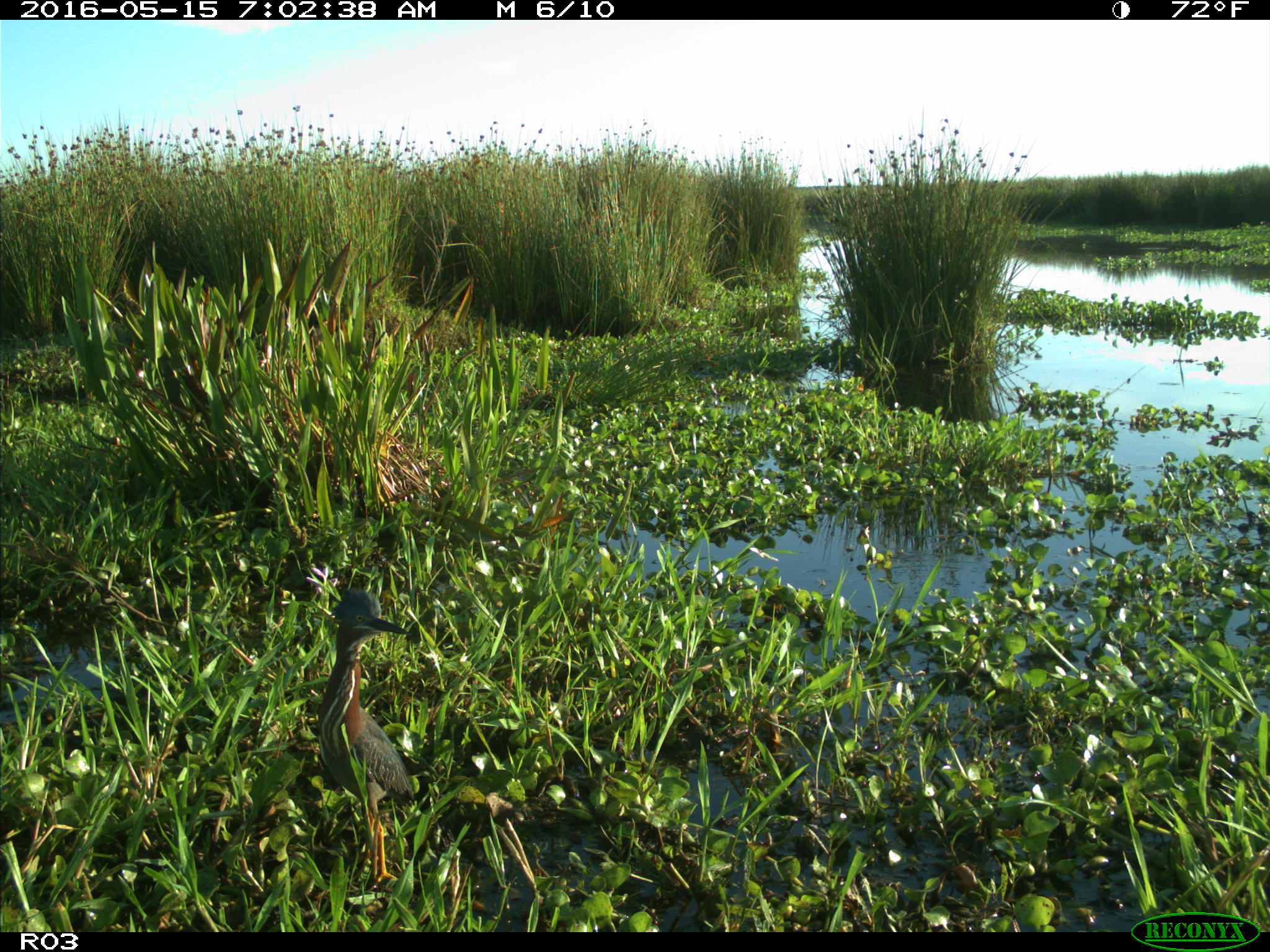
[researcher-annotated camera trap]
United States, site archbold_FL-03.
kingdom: Animalia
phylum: Chordata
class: Aves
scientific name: Aves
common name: birds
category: unidentified bird